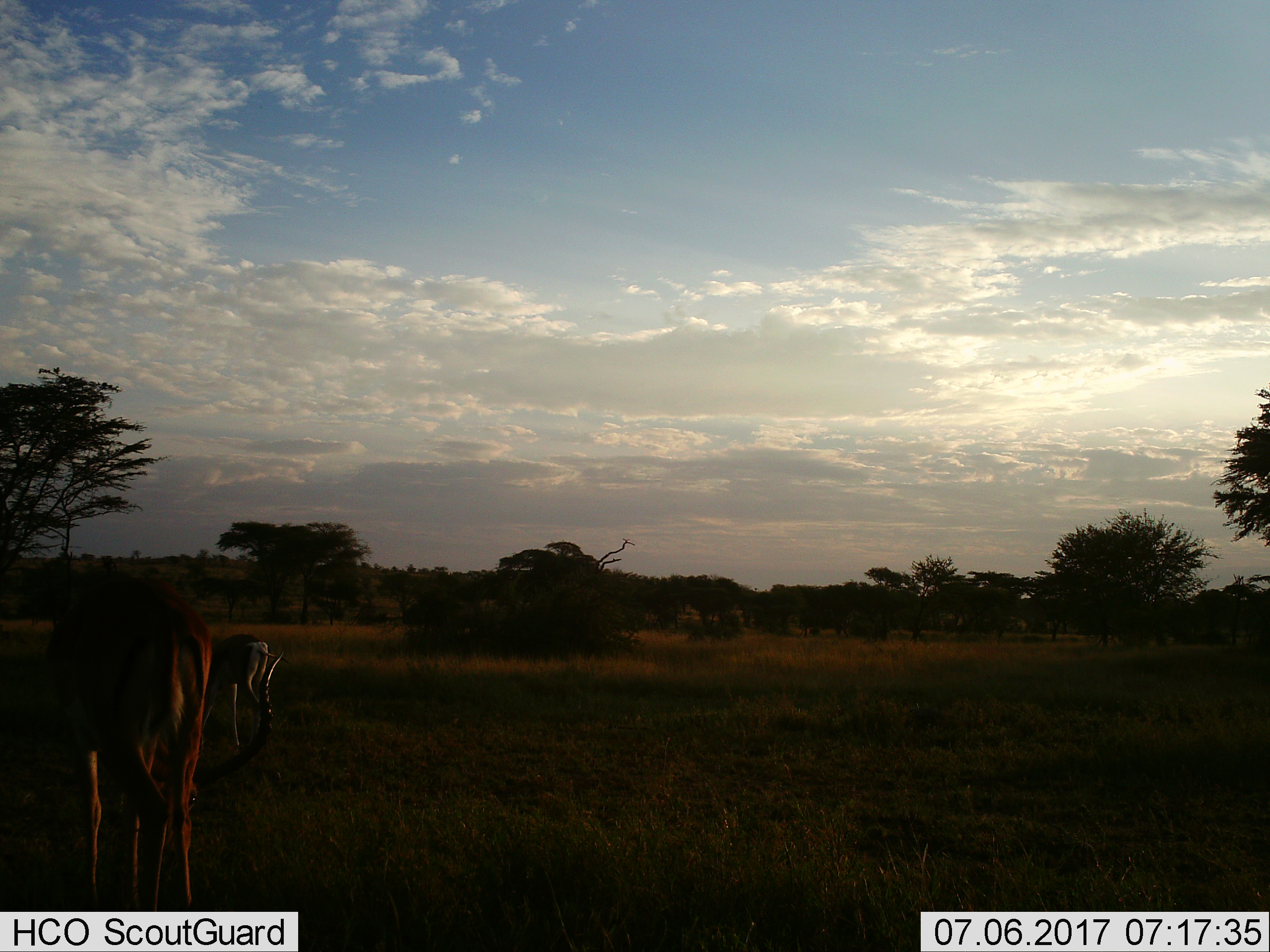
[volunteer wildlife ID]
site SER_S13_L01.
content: unidentified animal